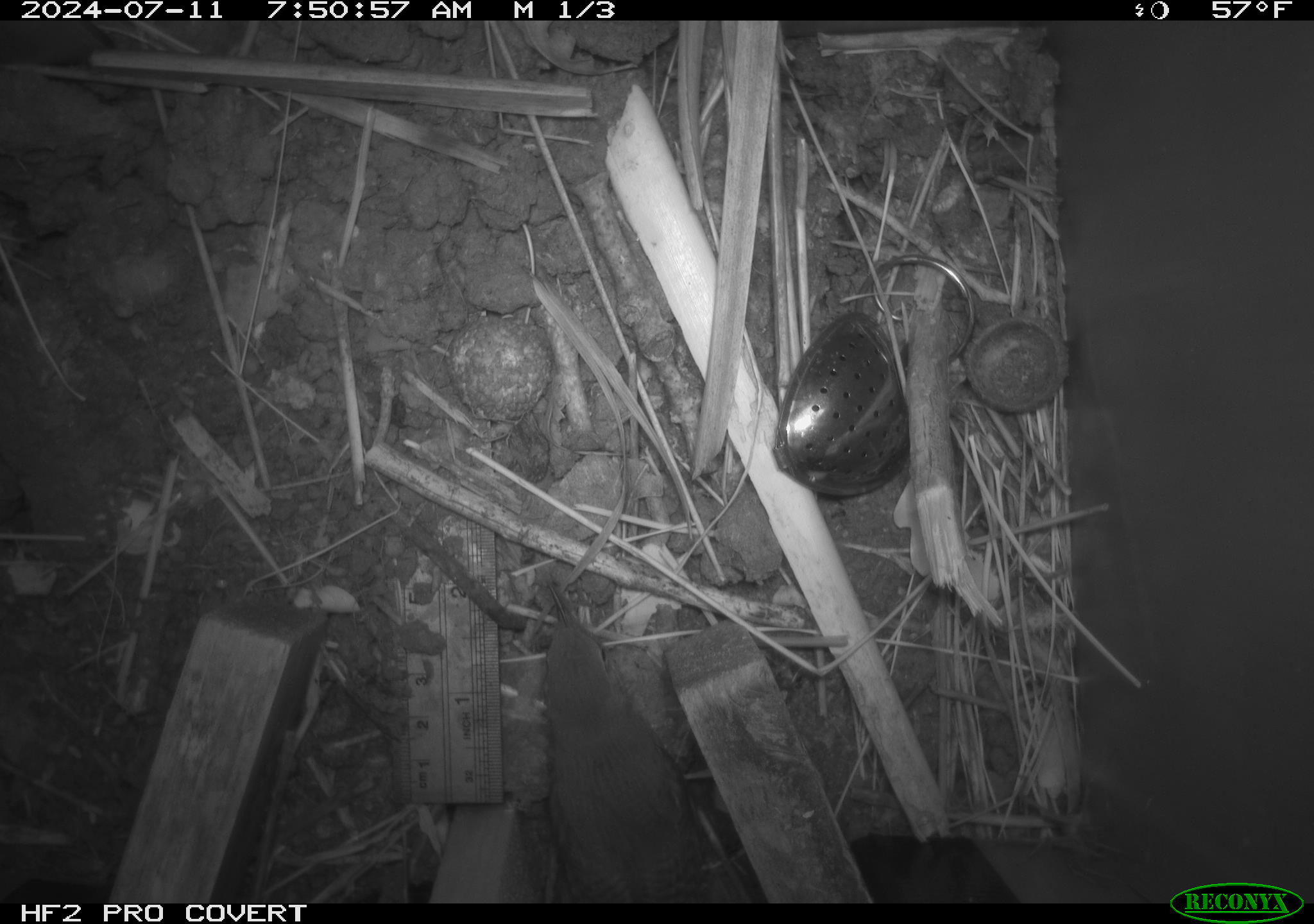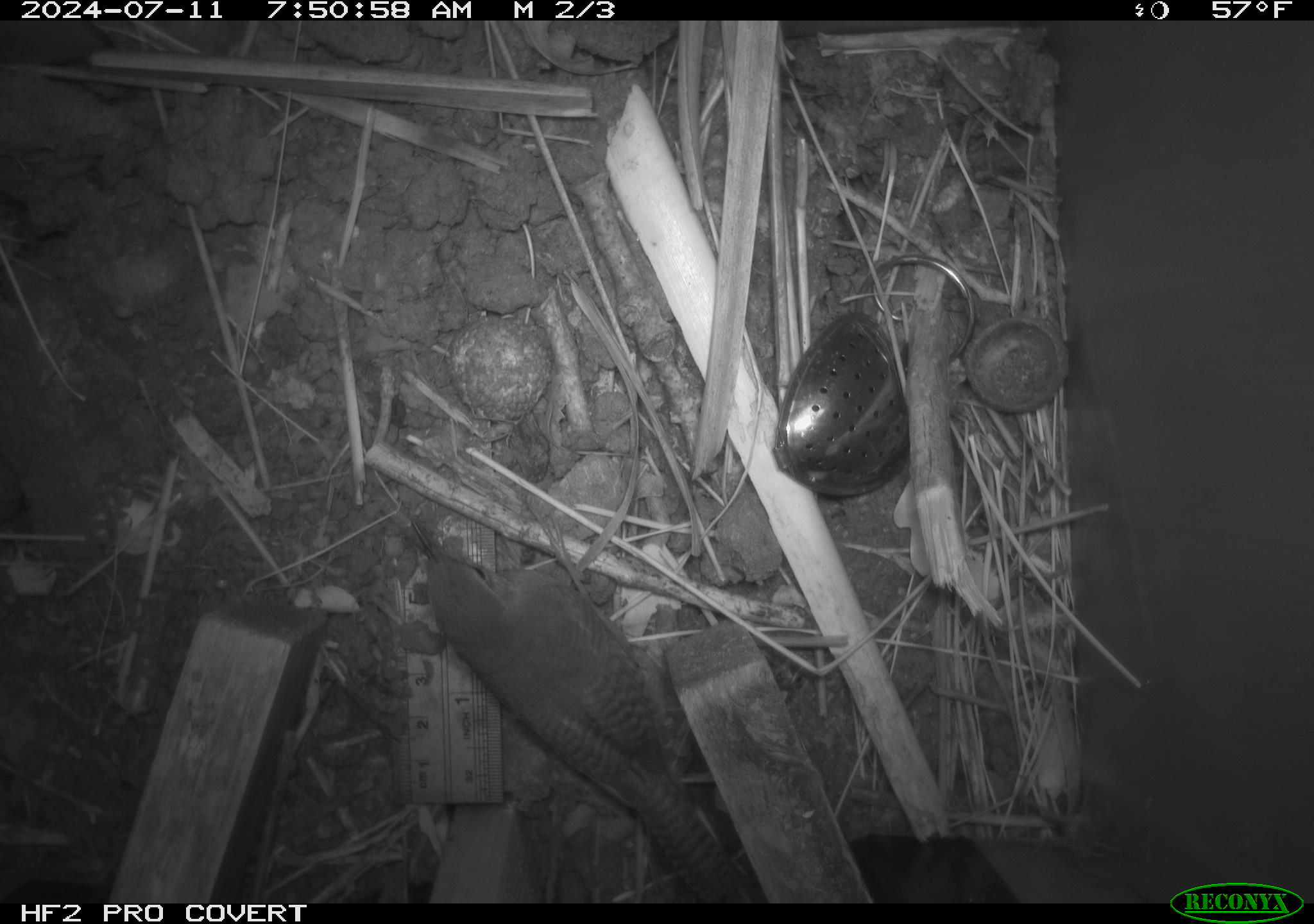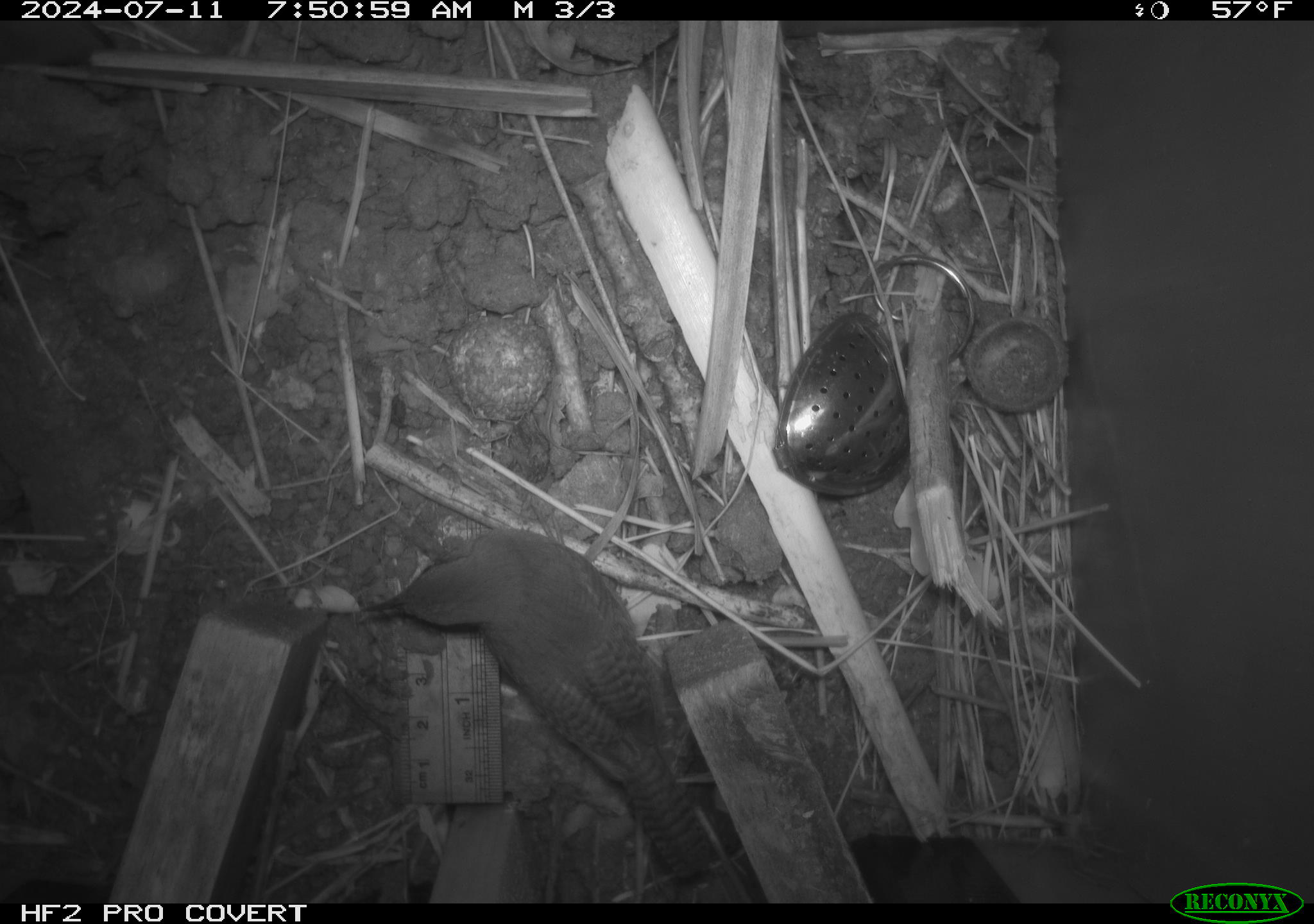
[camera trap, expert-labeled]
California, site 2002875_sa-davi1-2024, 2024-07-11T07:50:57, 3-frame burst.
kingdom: Animalia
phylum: Chordata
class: Aves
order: Passeriformes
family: Troglodytidae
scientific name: Troglodytidae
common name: wren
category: troglodytidae family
Troglodytidae family (wren) (Troglodytidae).